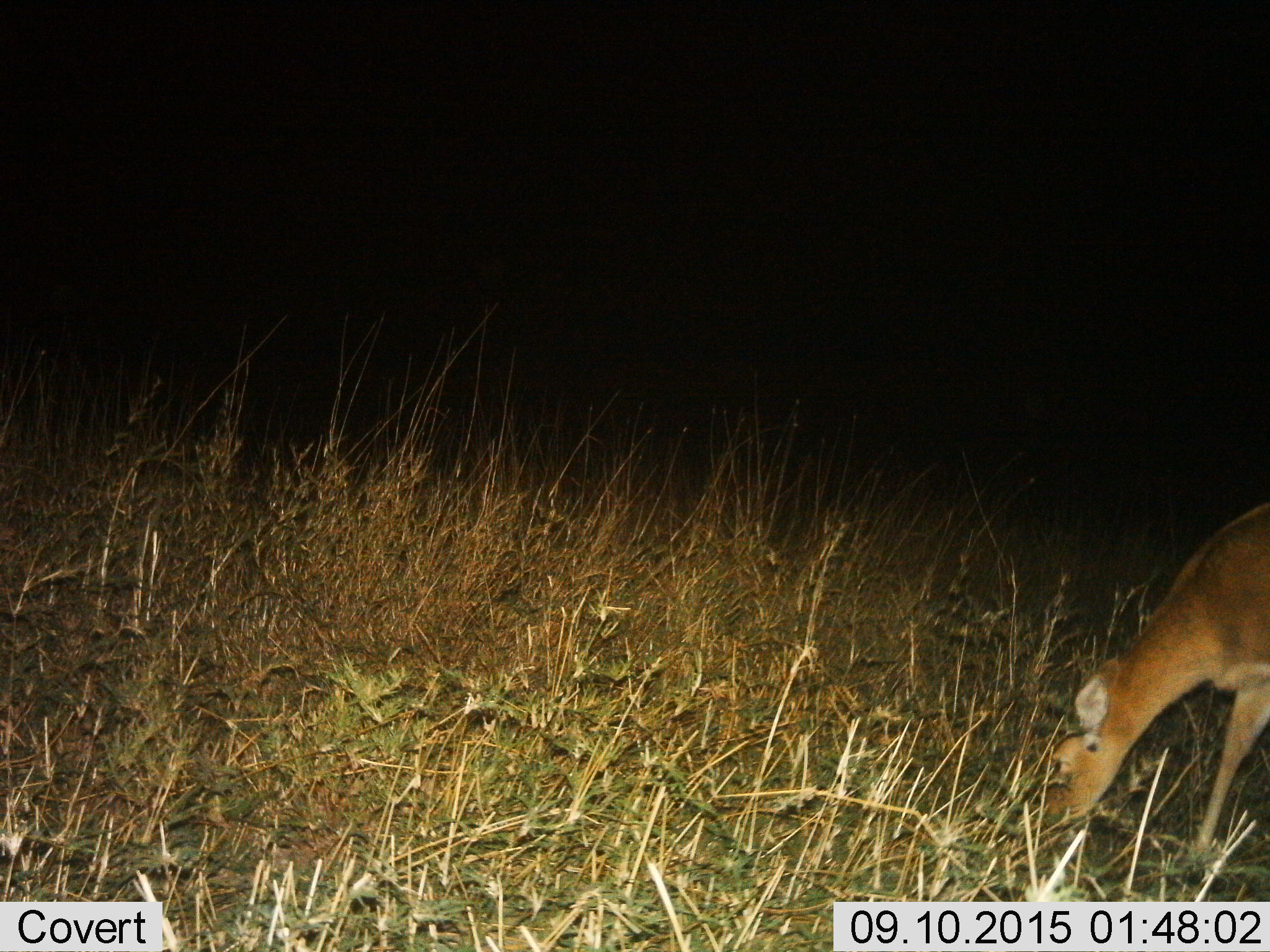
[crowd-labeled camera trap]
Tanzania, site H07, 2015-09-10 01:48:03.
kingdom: Animalia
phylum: Chordata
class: Mammalia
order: Artiodactyla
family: Bovidae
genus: Nanger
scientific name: Nanger granti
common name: grant's gazelle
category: gazellegrants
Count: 1.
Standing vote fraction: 0%.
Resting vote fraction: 0%.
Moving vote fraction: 0%.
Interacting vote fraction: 0%.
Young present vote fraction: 0%.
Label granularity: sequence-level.